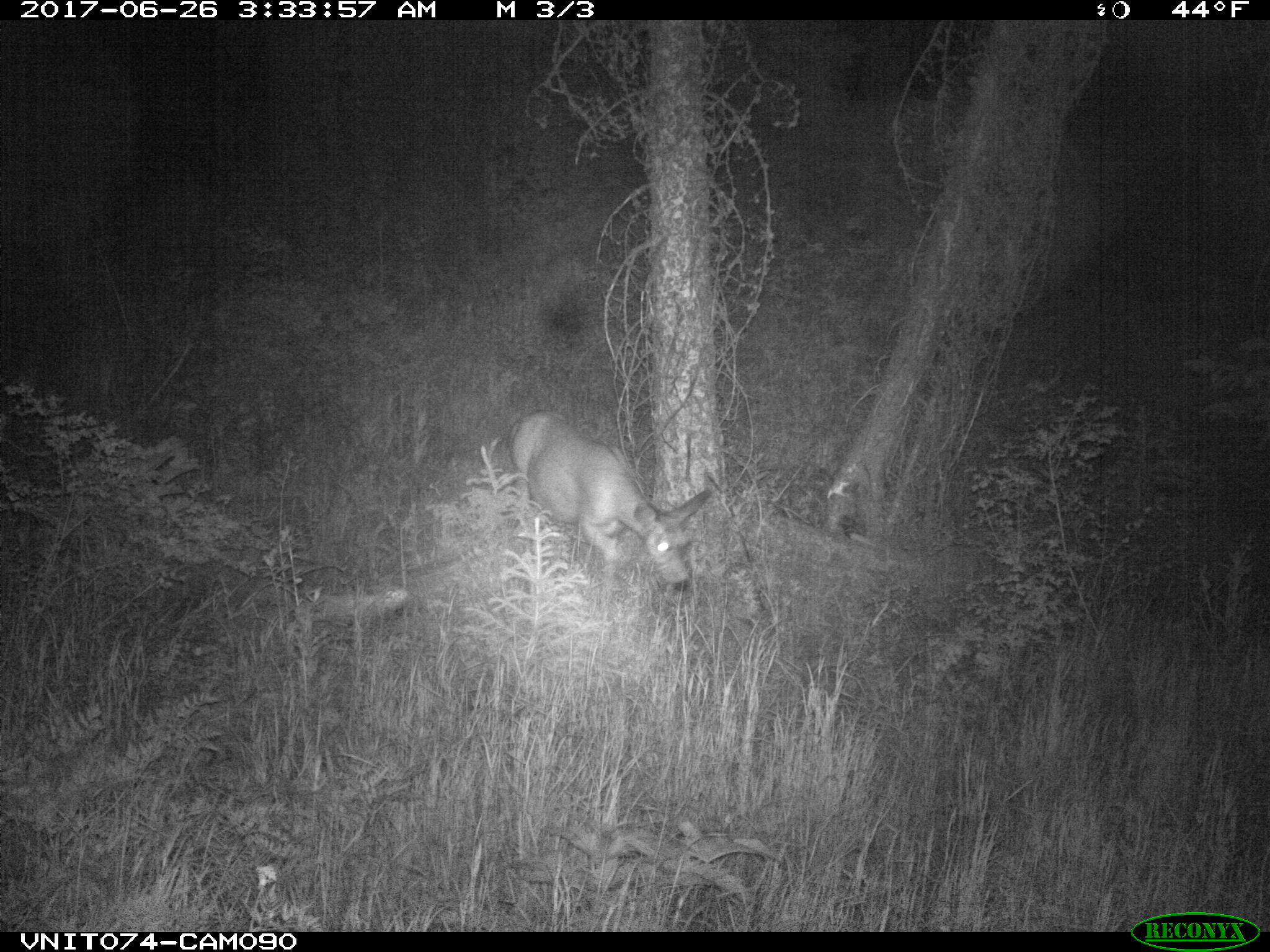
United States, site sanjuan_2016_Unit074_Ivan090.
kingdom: Animalia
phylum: Chordata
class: Mammalia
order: Artiodactyla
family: Cervidae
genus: Odocoileus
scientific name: Odocoileus hemionus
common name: mule deer